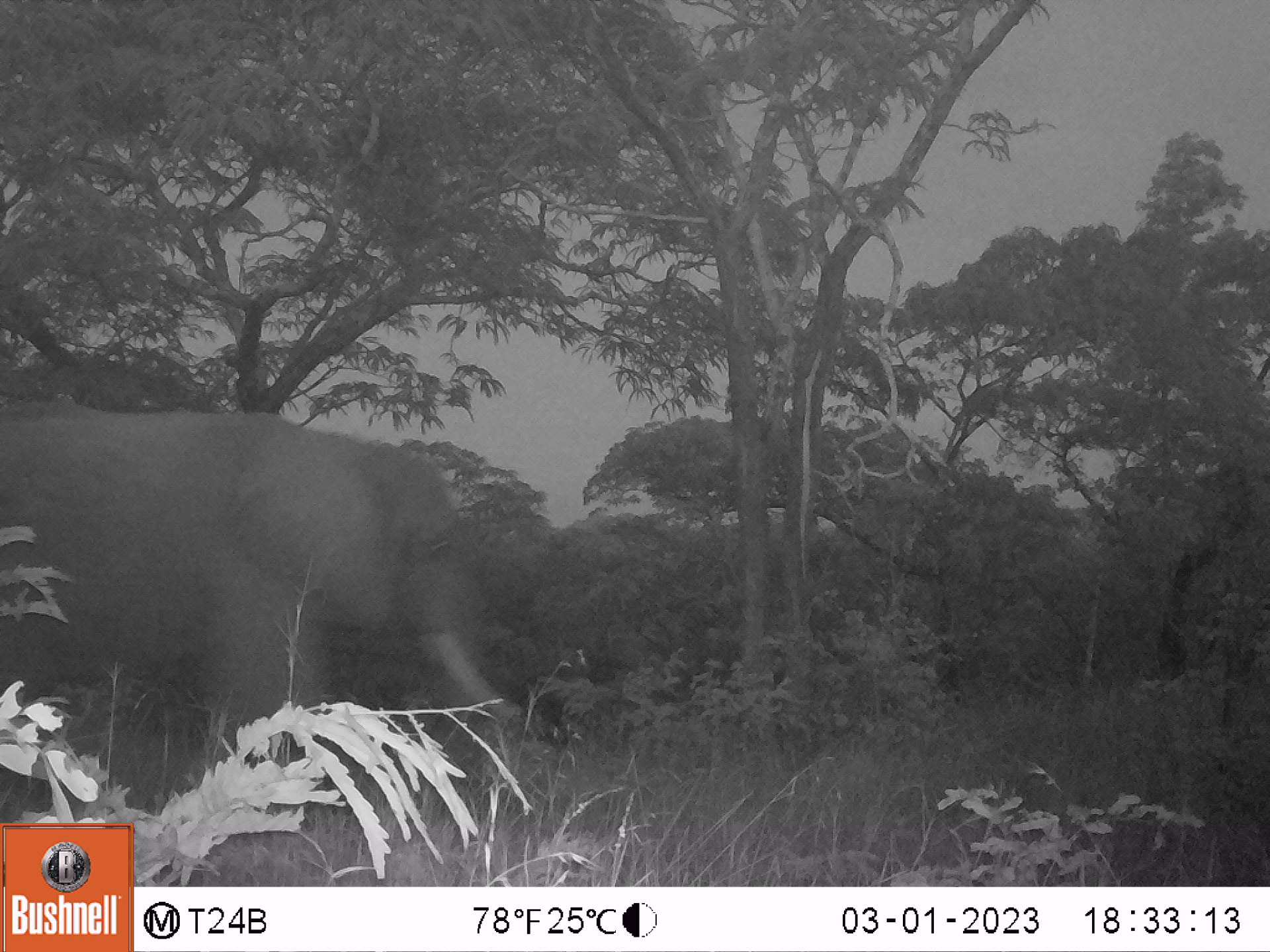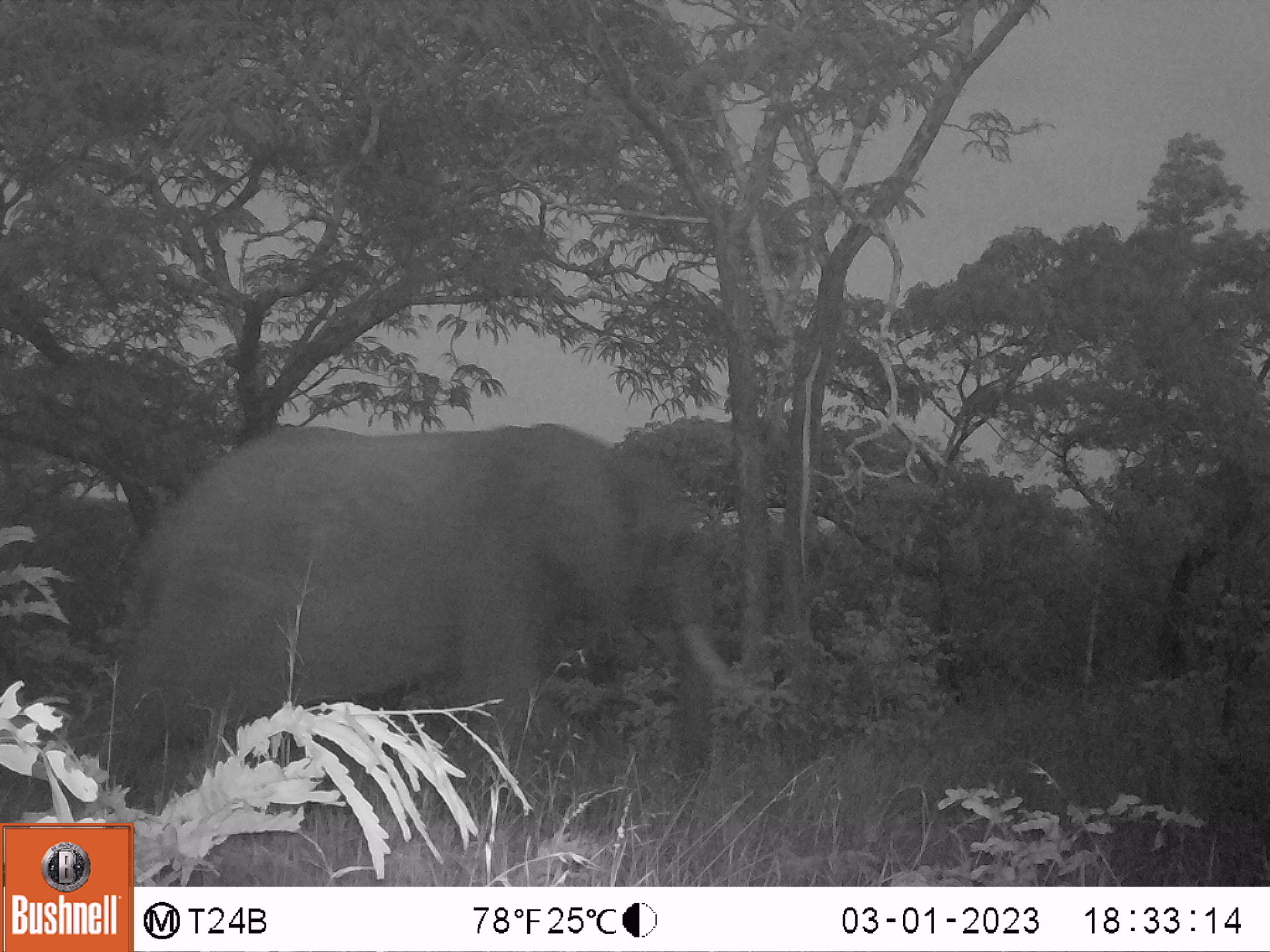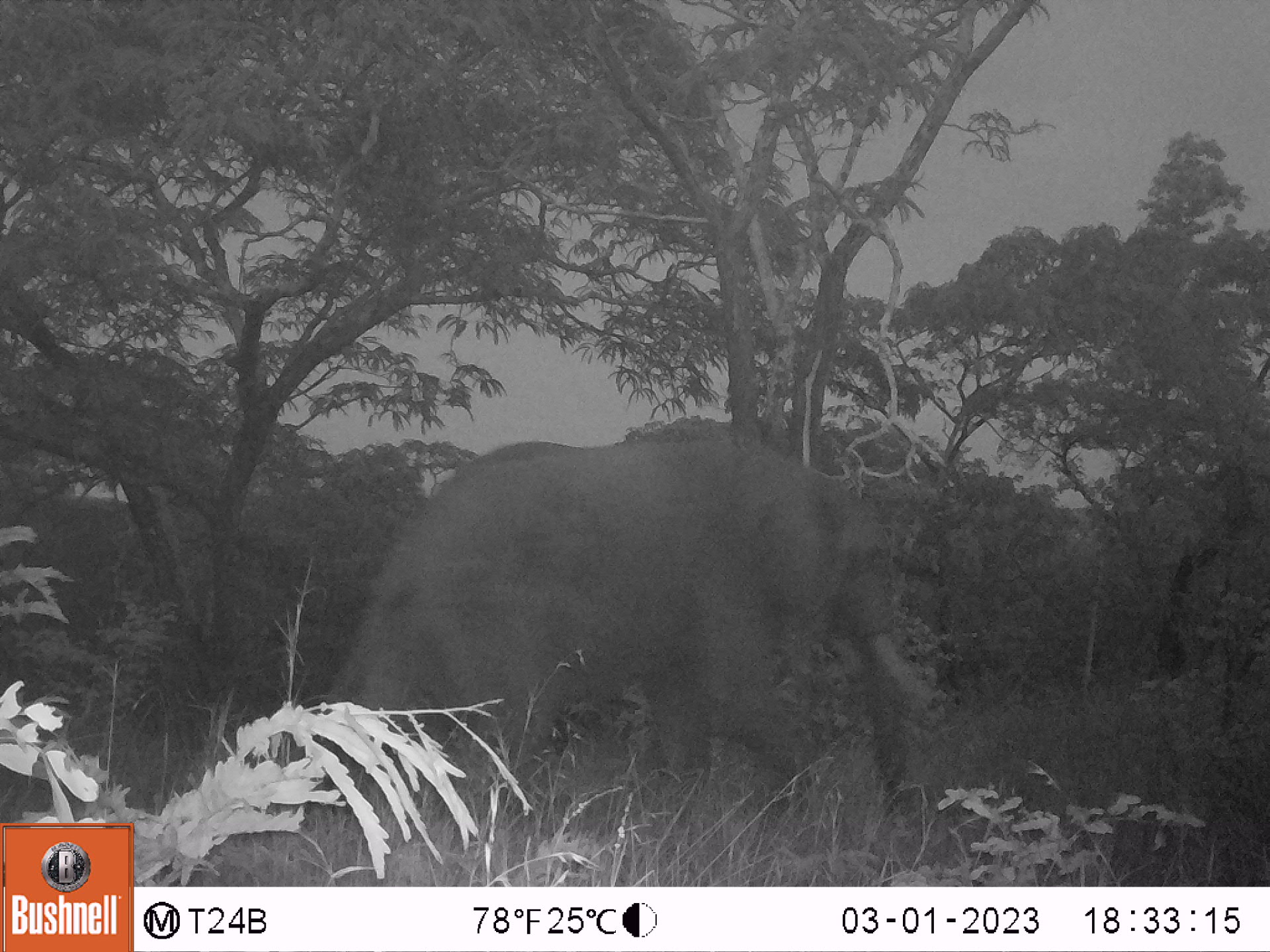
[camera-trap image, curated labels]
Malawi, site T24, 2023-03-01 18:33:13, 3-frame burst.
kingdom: Animalia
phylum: Chordata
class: Mammalia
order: Proboscidea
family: Elephantidae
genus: Loxodonta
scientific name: Loxodonta africana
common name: african savanna elephant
African savanna elephant (Loxodonta africana), count 1.